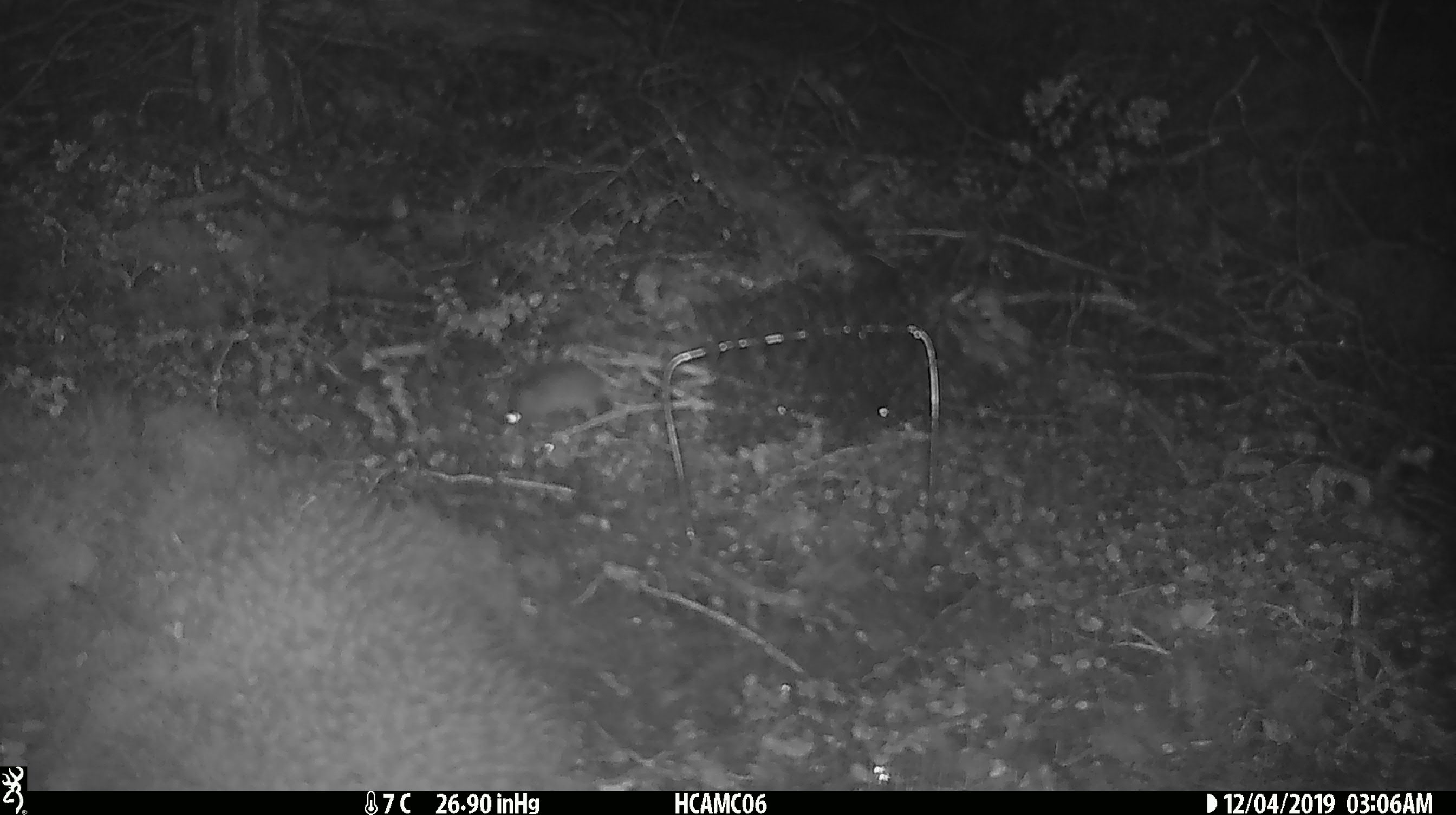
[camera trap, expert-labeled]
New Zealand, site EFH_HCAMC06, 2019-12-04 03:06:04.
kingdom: Animalia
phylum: Chordata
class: Mammalia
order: Rodentia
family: Muridae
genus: Mus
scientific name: Mus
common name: mouse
Mouse (Mus).